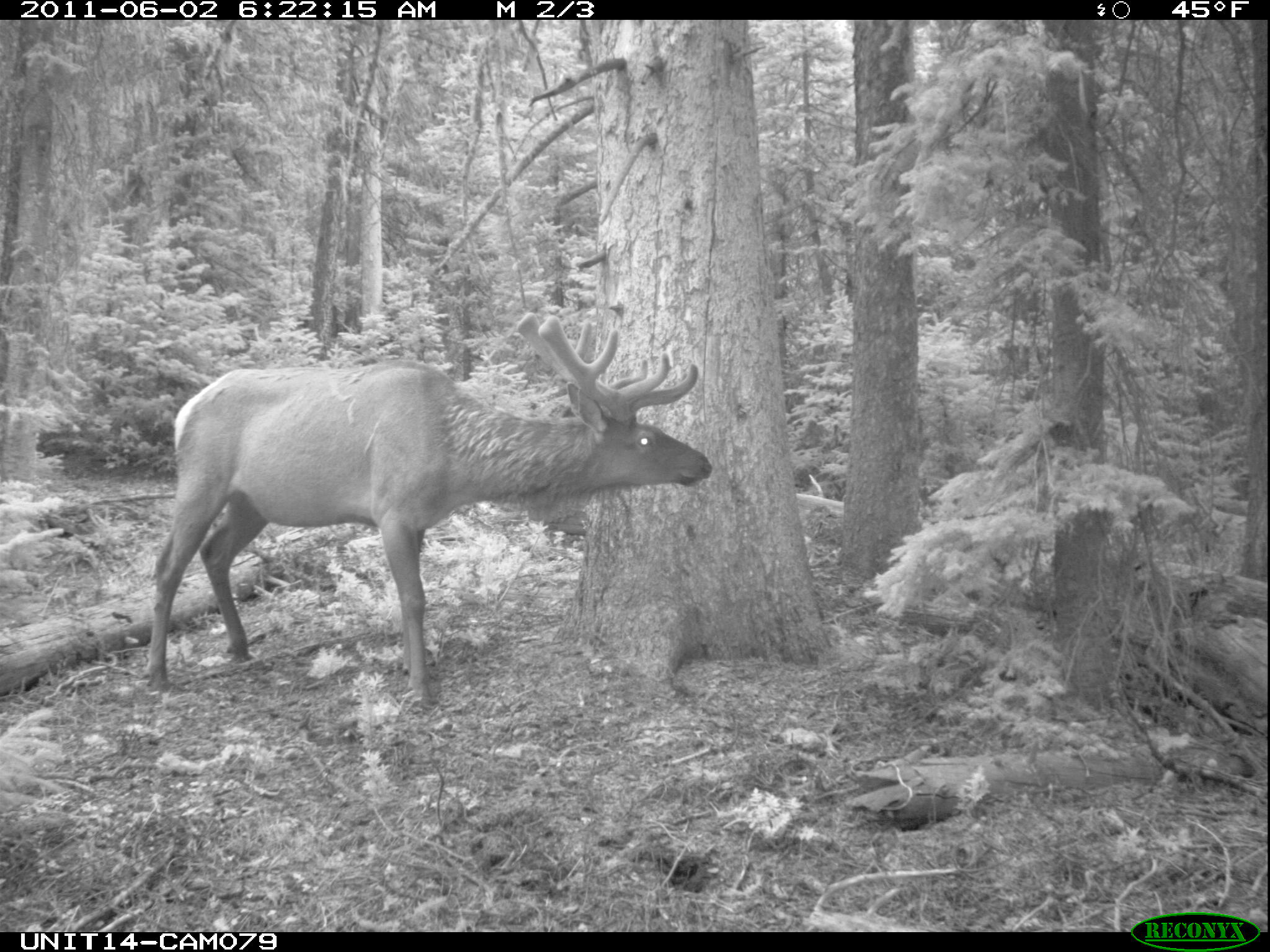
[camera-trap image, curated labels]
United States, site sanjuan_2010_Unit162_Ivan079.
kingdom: Animalia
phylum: Chordata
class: Mammalia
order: Artiodactyla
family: Cervidae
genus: Cervus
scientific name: Cervus elaphus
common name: red deer